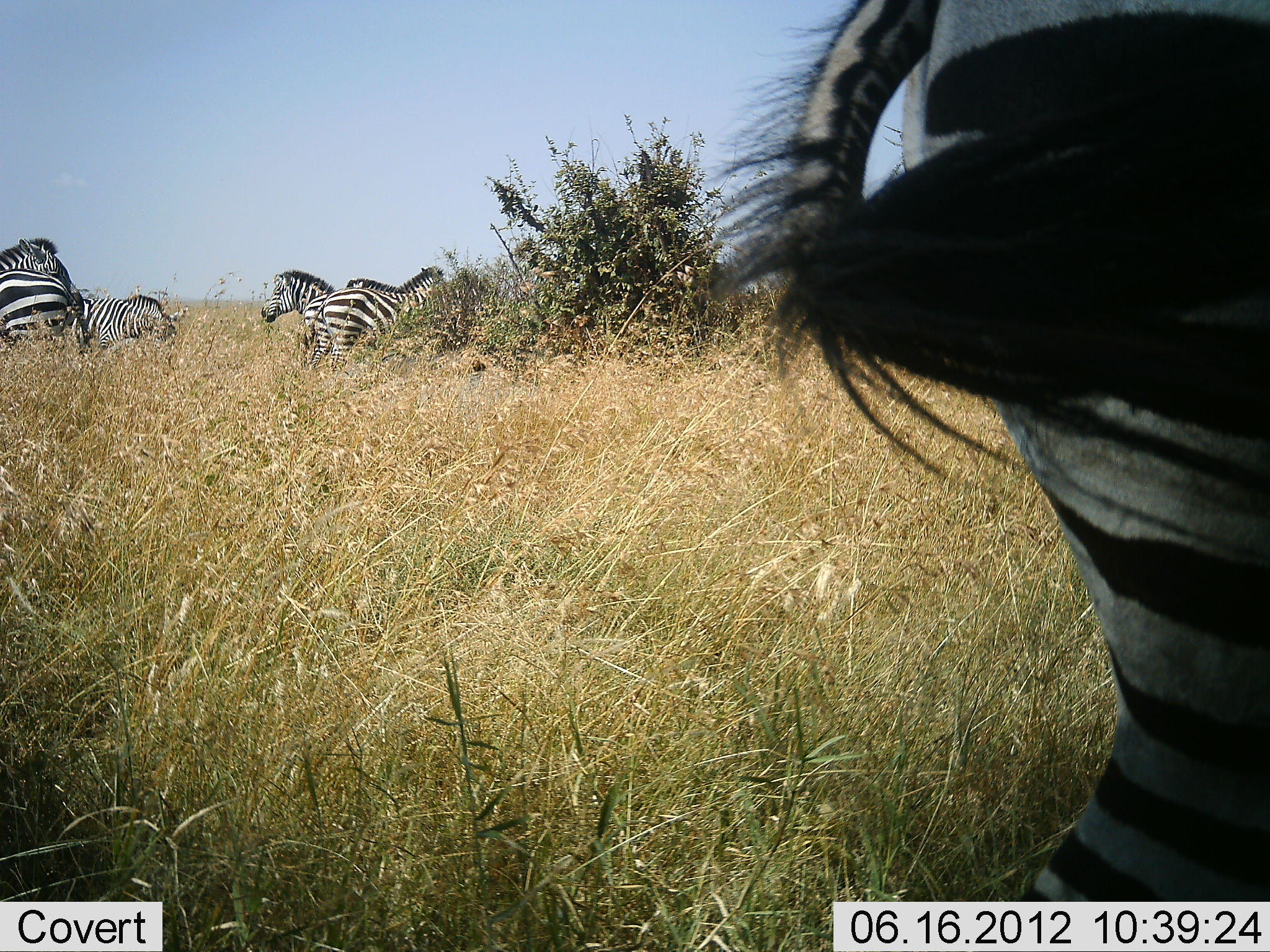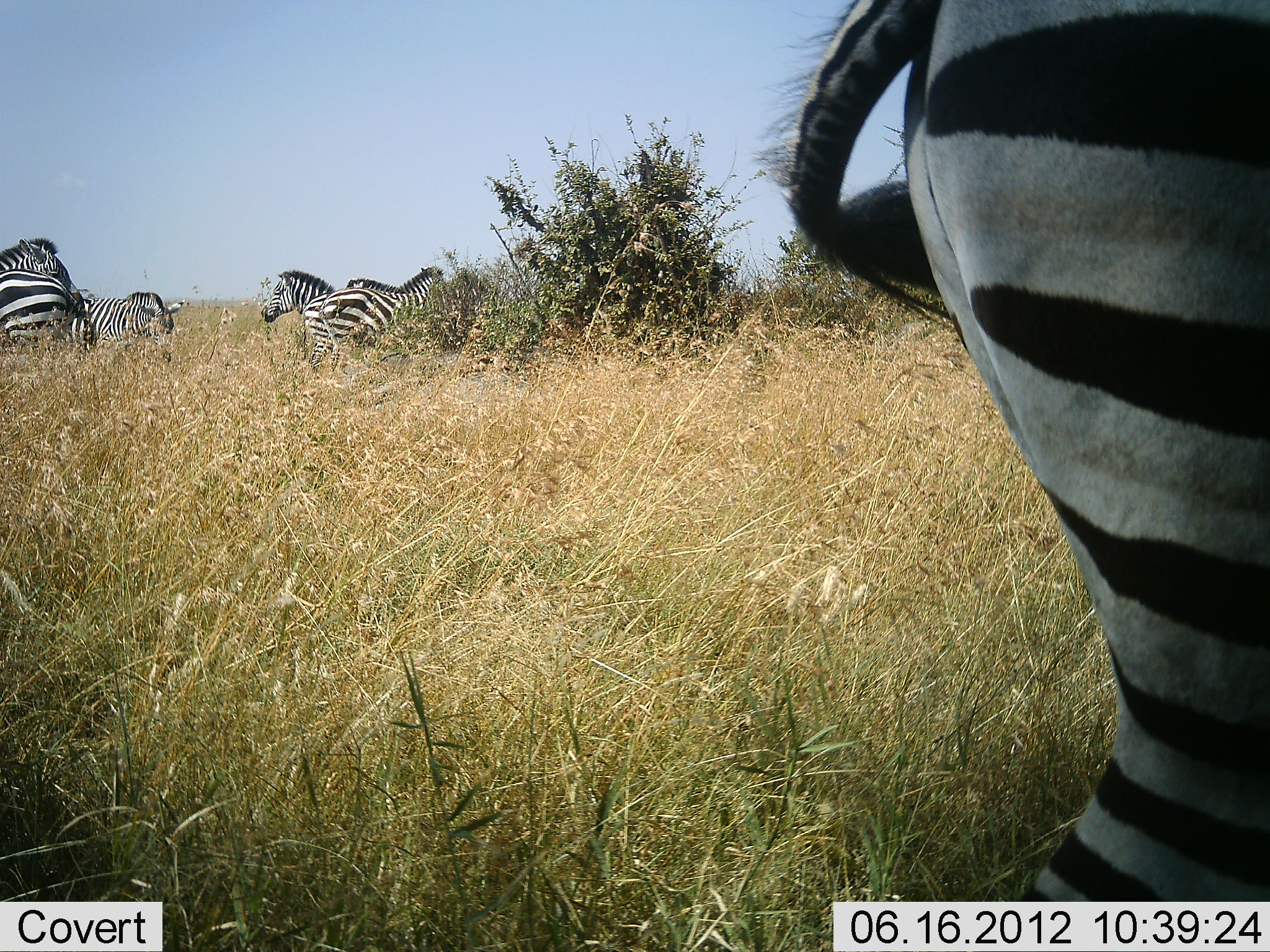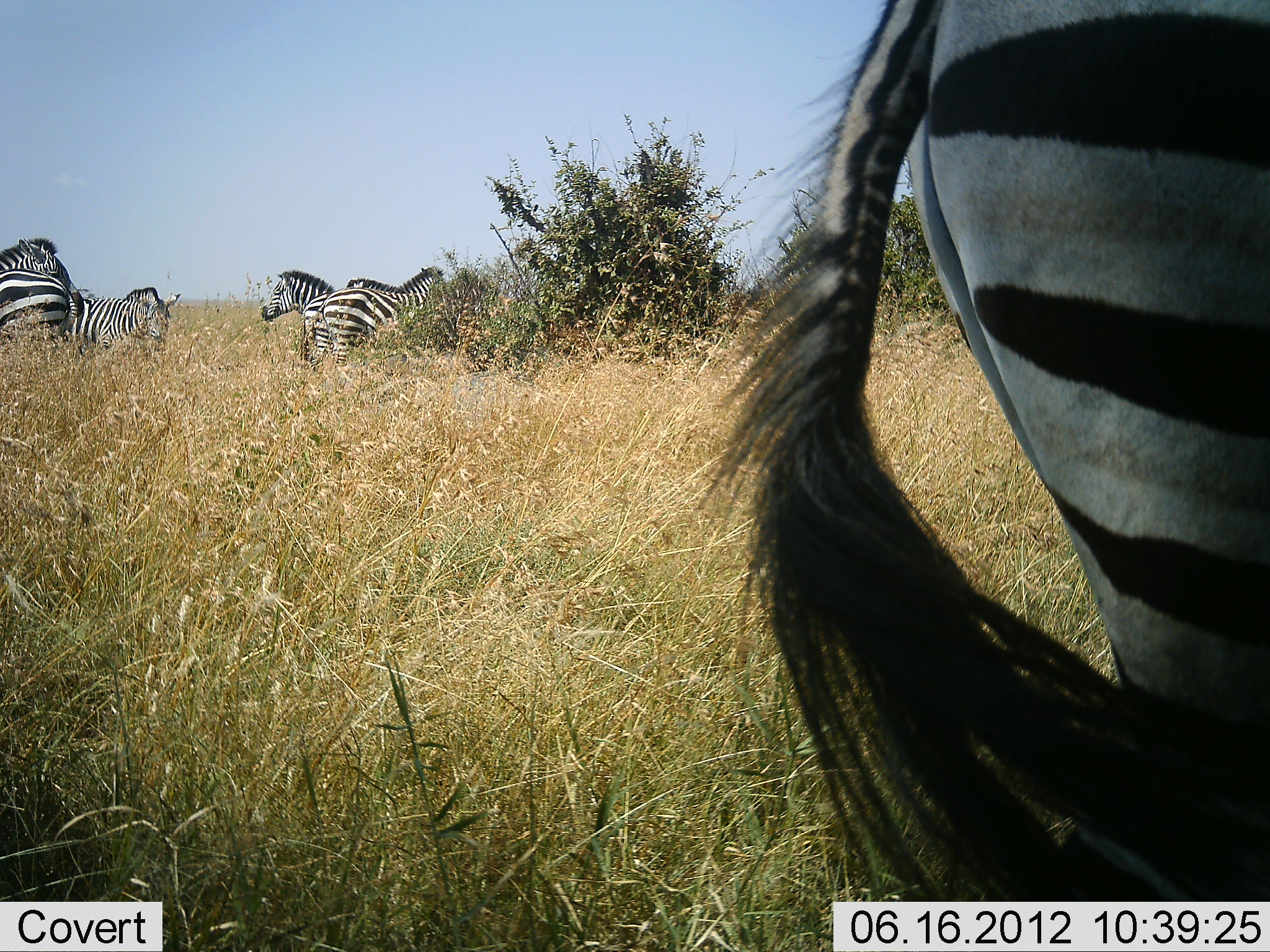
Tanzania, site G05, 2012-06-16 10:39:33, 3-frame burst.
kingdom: Animalia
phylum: Chordata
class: Mammalia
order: Perissodactyla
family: Equidae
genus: Equus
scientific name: Equus quagga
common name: plains zebra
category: zebra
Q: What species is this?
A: Zebra (plains zebra) (Equus quagga).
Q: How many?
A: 7.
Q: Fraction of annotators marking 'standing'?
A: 90%.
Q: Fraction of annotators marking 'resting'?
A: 0%.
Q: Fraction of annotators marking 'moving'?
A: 10%.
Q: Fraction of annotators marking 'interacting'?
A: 0%.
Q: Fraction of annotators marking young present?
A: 0%.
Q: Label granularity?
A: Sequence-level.